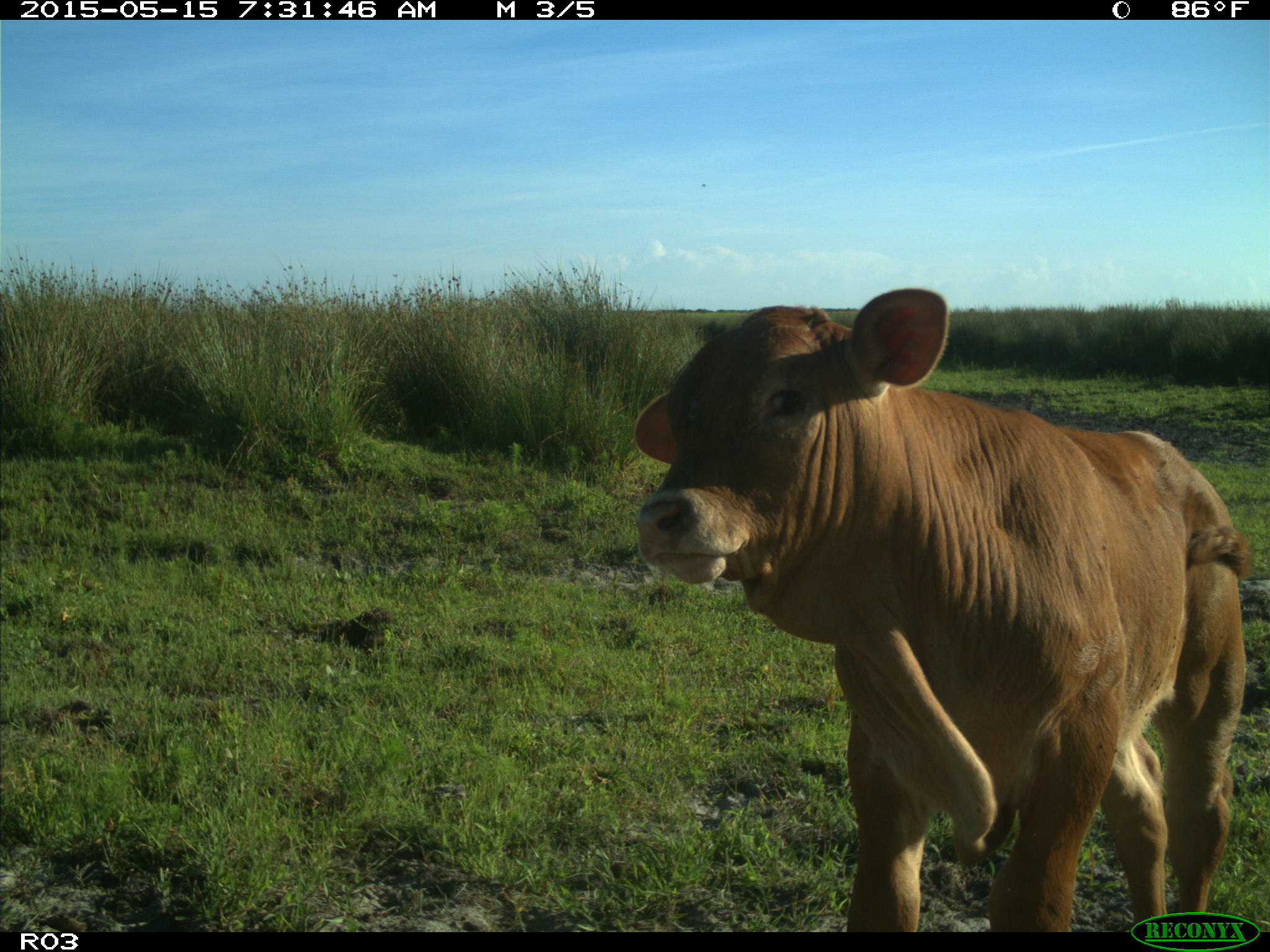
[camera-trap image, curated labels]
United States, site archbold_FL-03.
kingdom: Animalia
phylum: Chordata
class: Mammalia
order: Artiodactyla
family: Bovidae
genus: Bos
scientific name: Bos taurus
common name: domestic cow